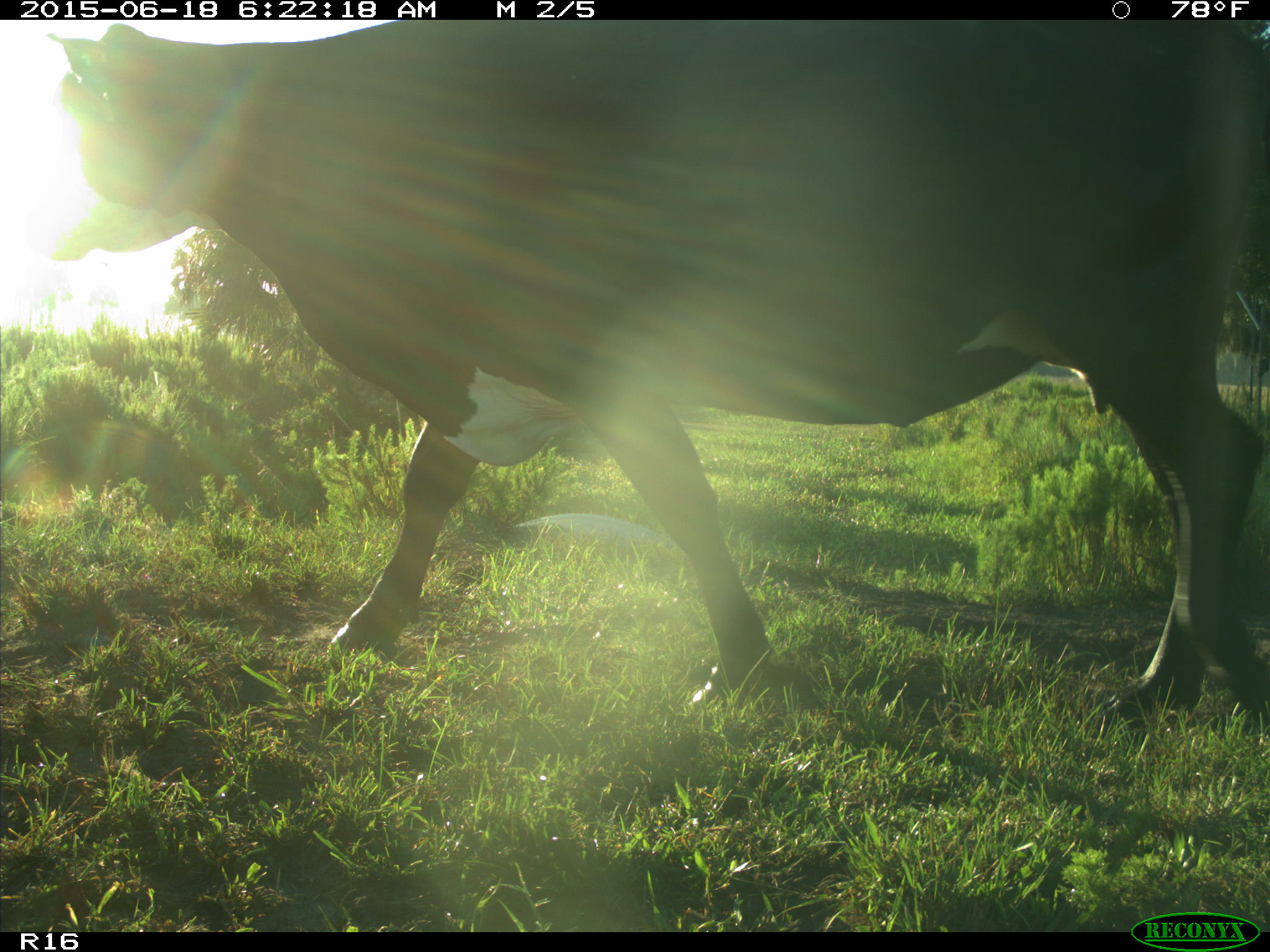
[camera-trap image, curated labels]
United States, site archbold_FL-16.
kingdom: Animalia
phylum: Chordata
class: Mammalia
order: Artiodactyla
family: Bovidae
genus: Bos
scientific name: Bos taurus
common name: domestic cow